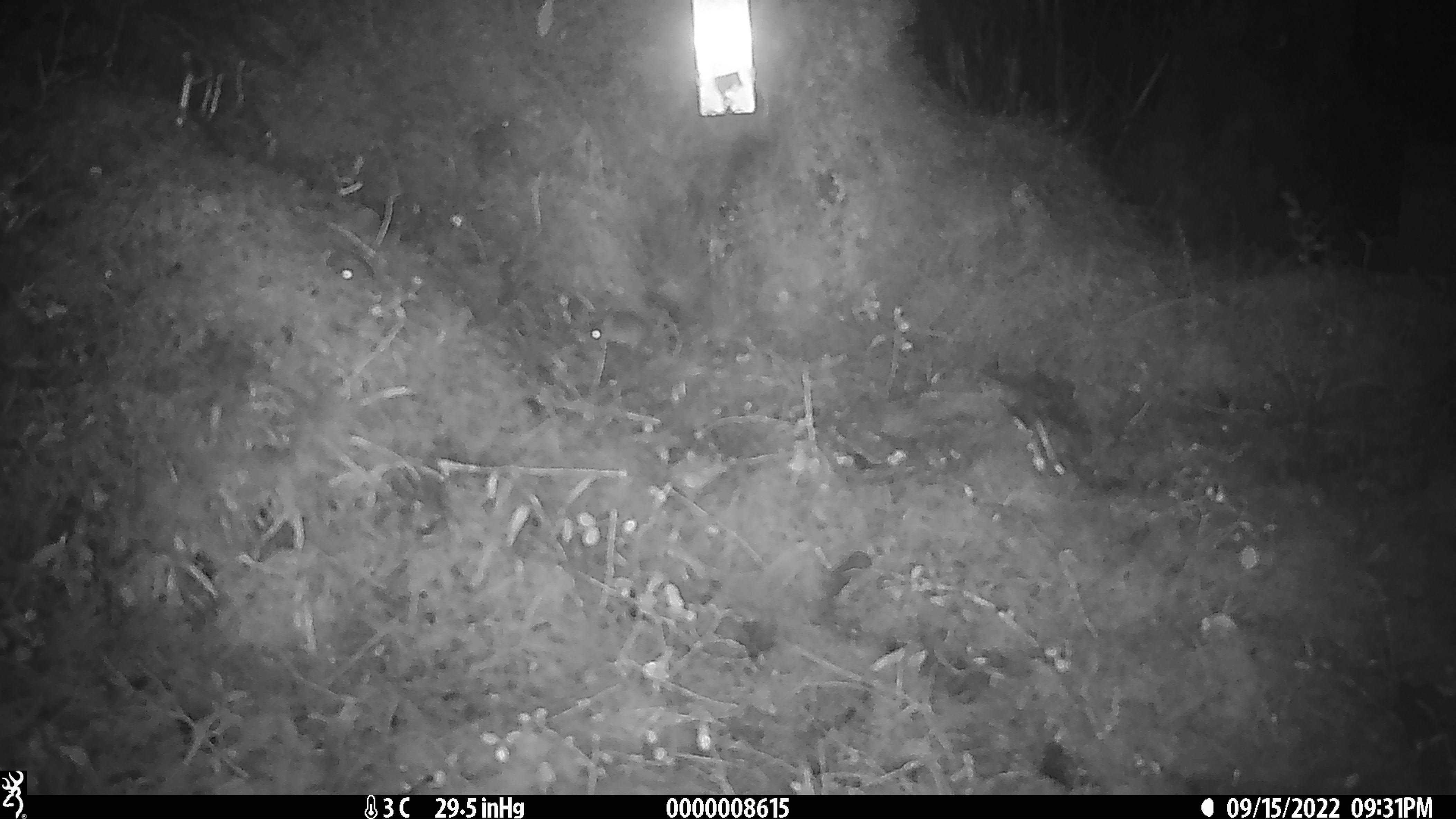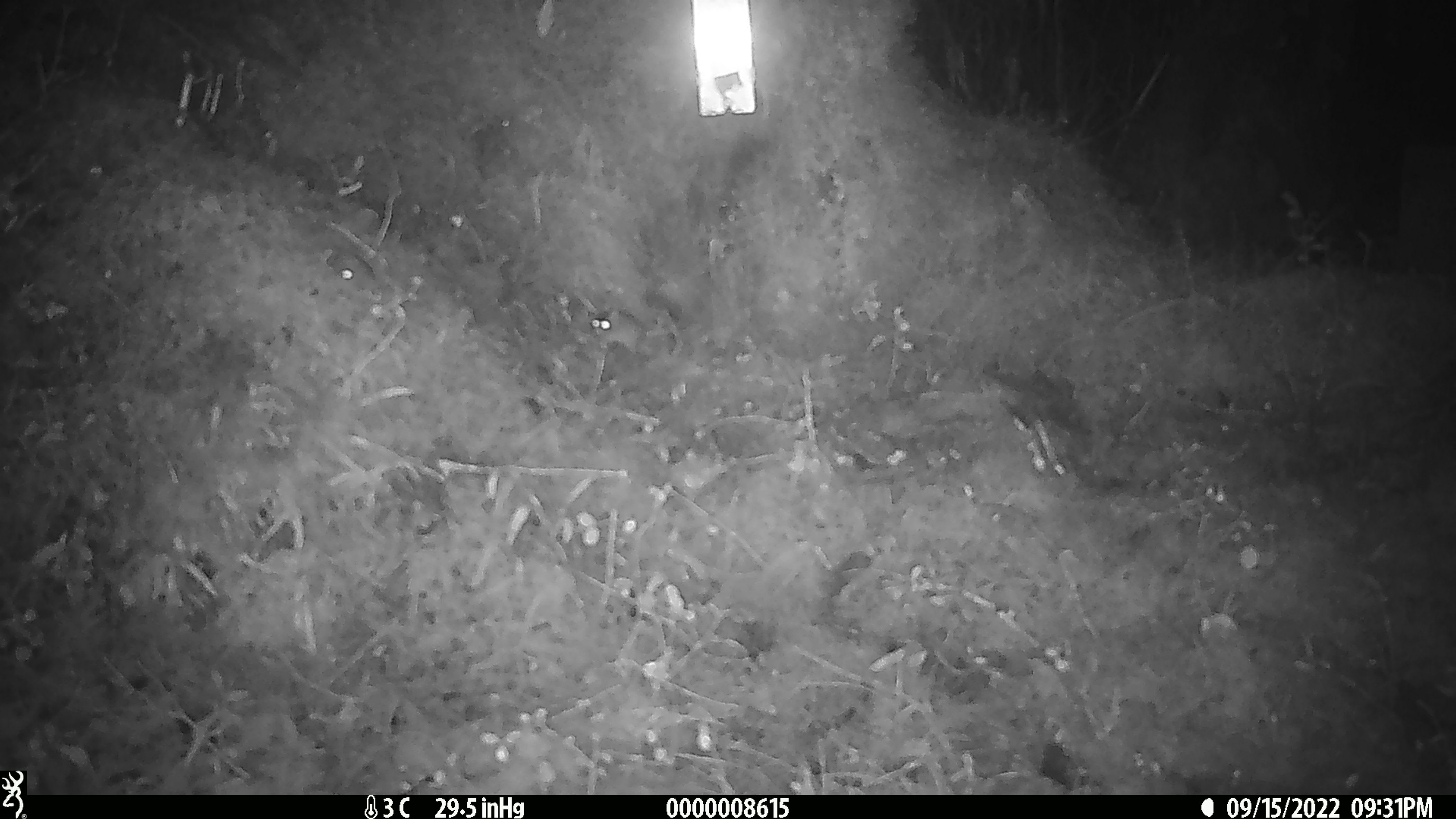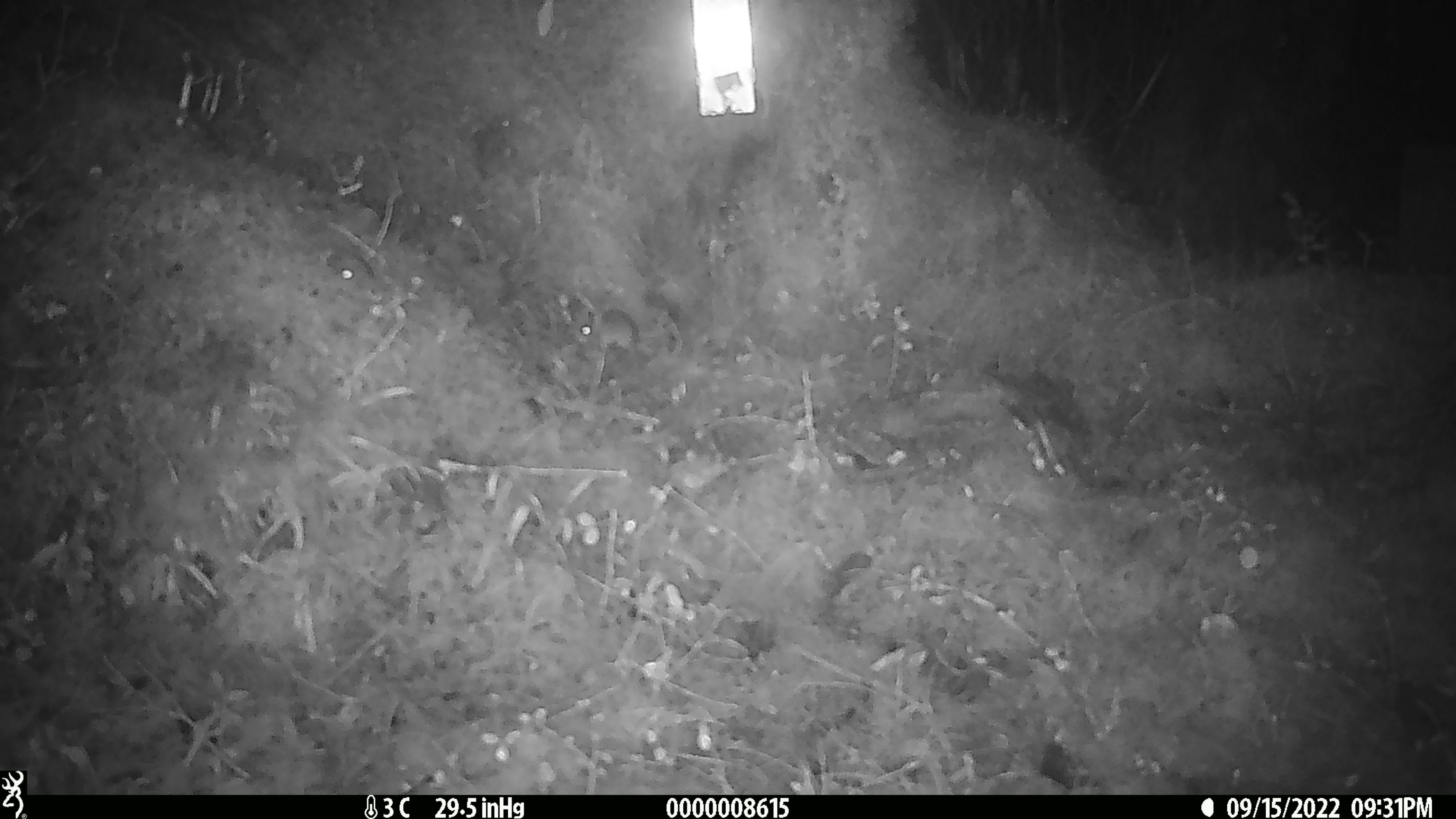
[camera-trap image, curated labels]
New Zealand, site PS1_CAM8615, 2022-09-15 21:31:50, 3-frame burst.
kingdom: Animalia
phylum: Chordata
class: Mammalia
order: Rodentia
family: Muridae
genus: Mus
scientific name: Mus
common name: mouse